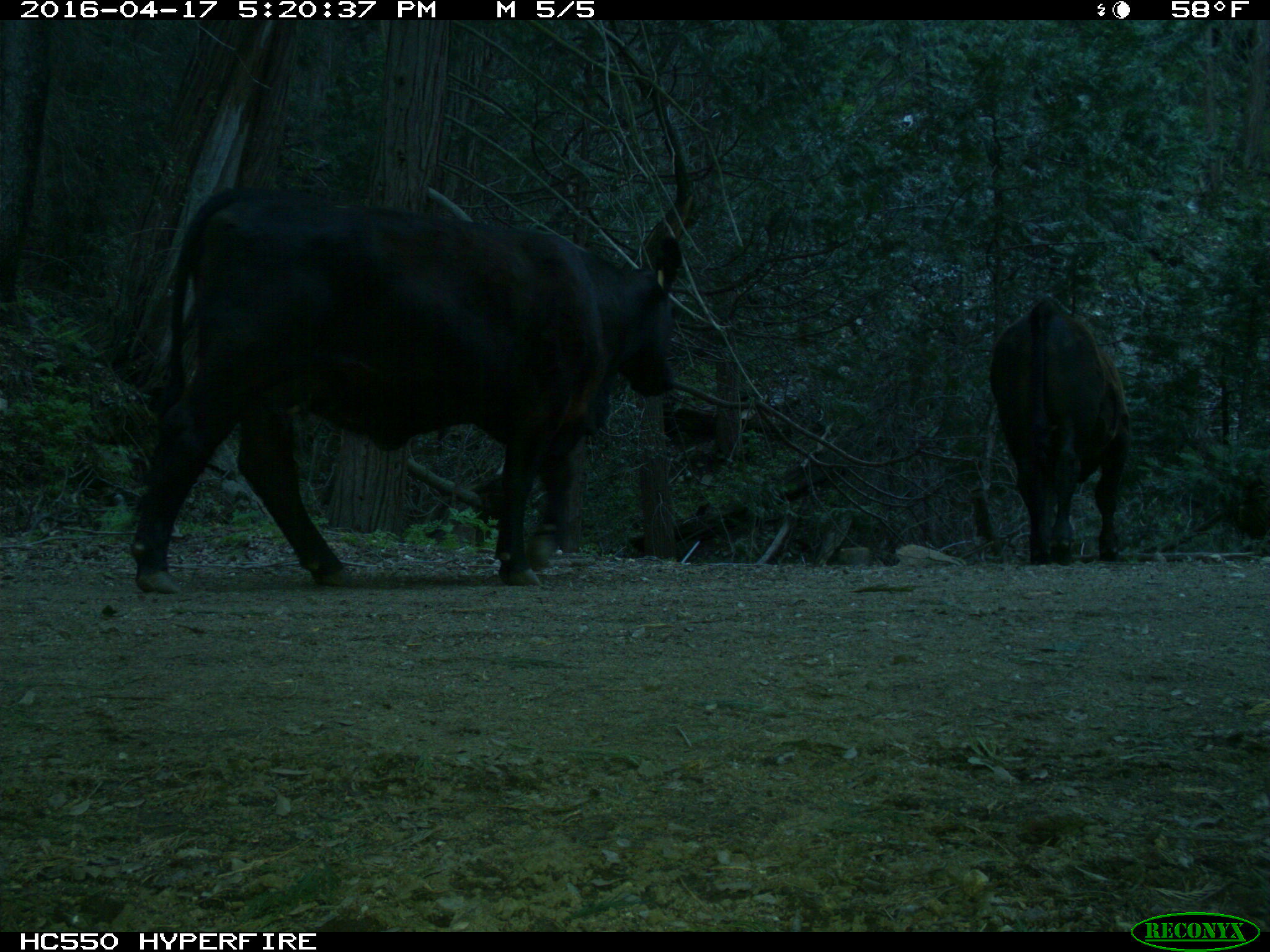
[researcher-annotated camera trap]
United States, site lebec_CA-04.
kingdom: Animalia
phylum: Chordata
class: Mammalia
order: Artiodactyla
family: Bovidae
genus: Bos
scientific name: Bos taurus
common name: domestic cow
Bos taurus (domestic cow).